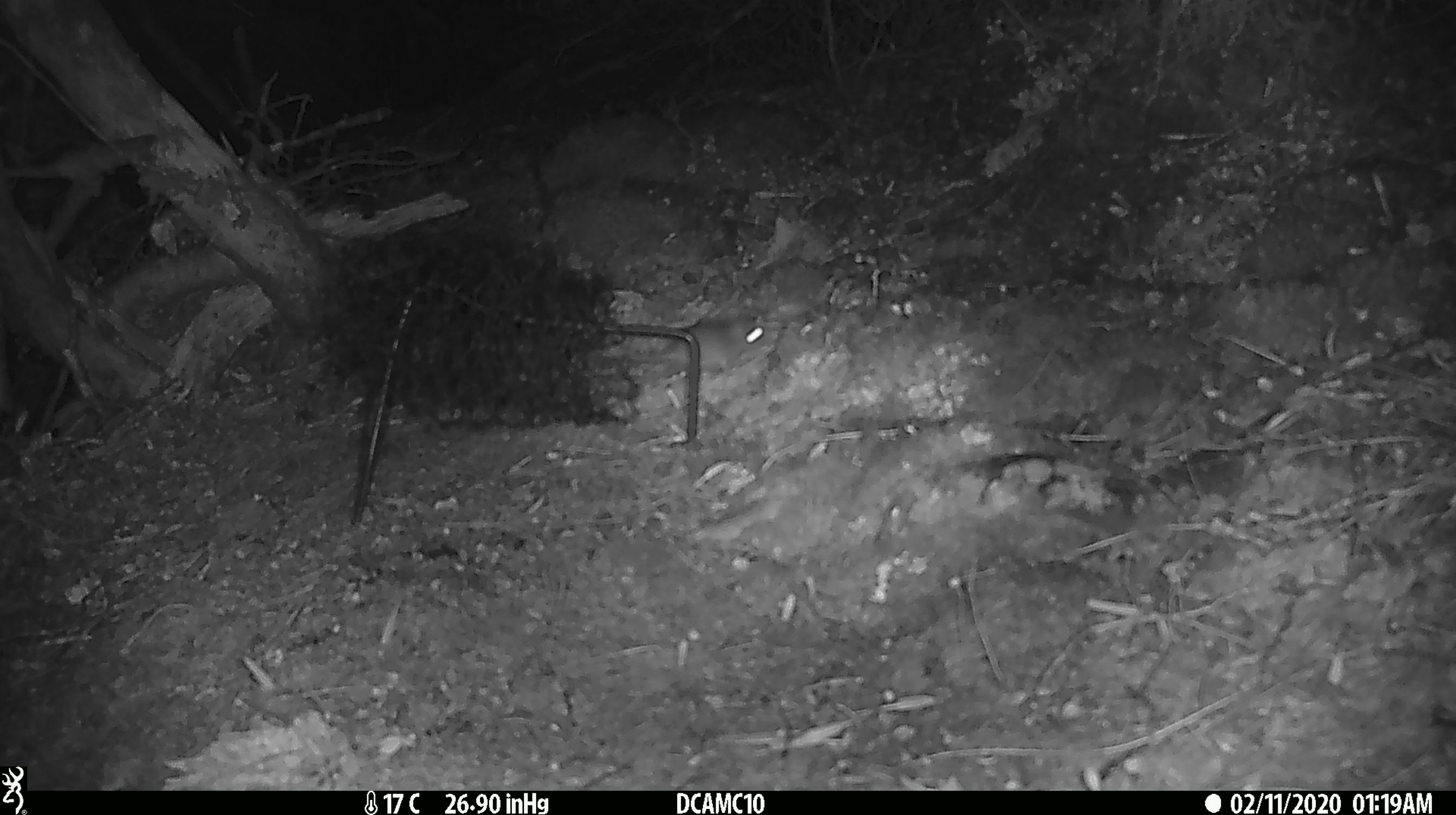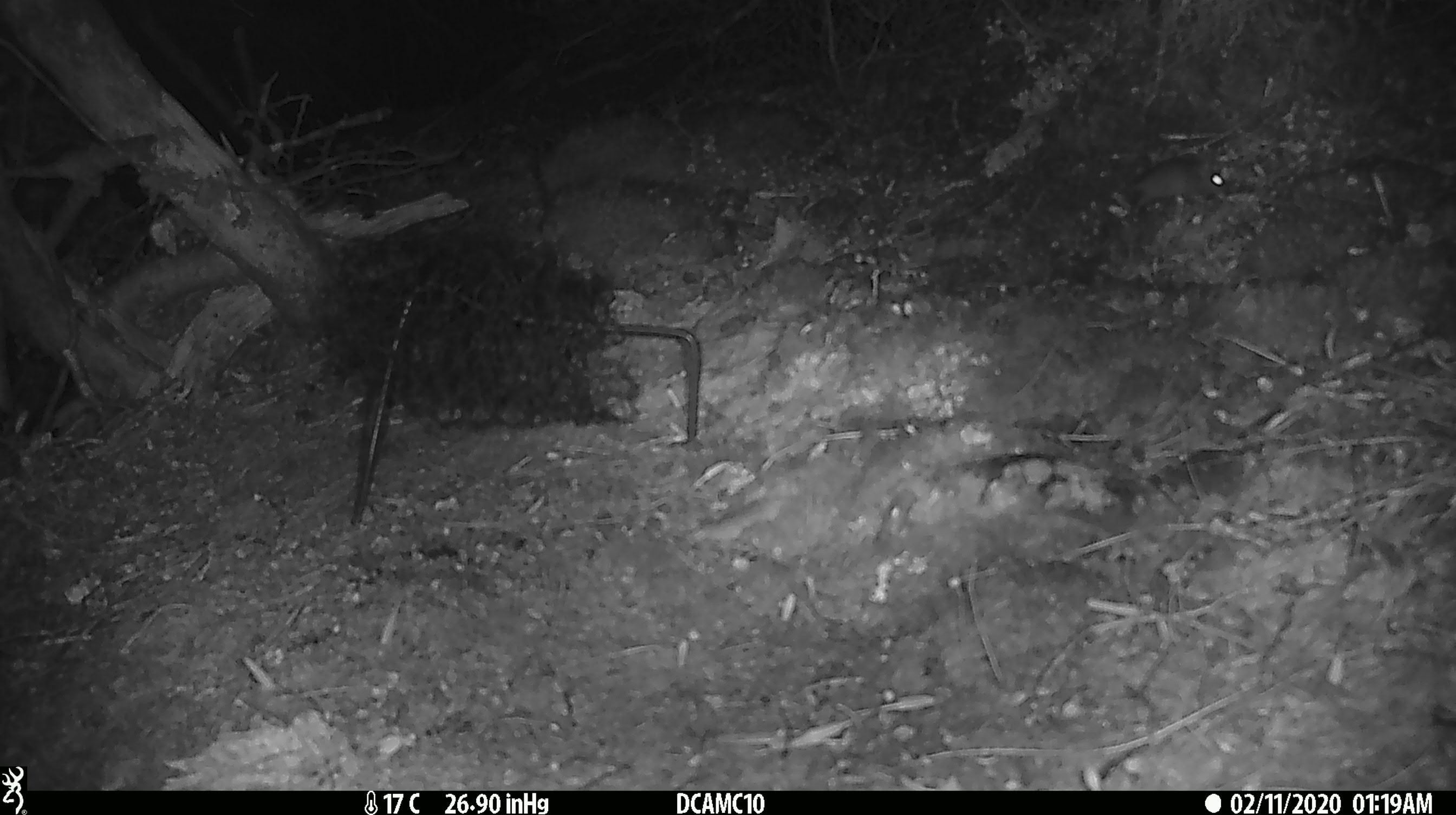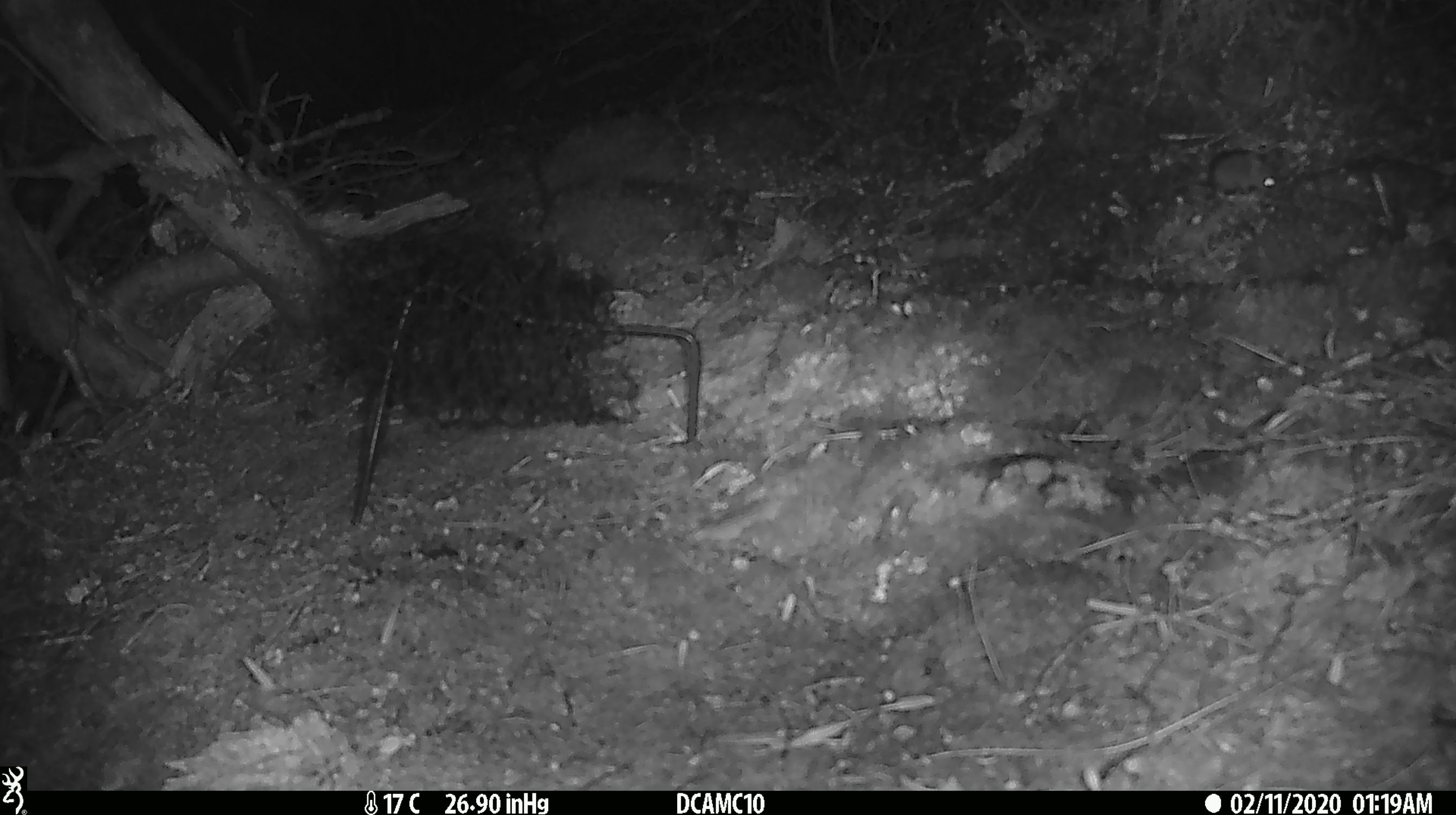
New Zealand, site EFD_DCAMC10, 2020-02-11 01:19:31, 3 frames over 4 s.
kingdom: Animalia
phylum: Chordata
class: Mammalia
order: Rodentia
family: Muridae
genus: Mus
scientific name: Mus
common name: mouse